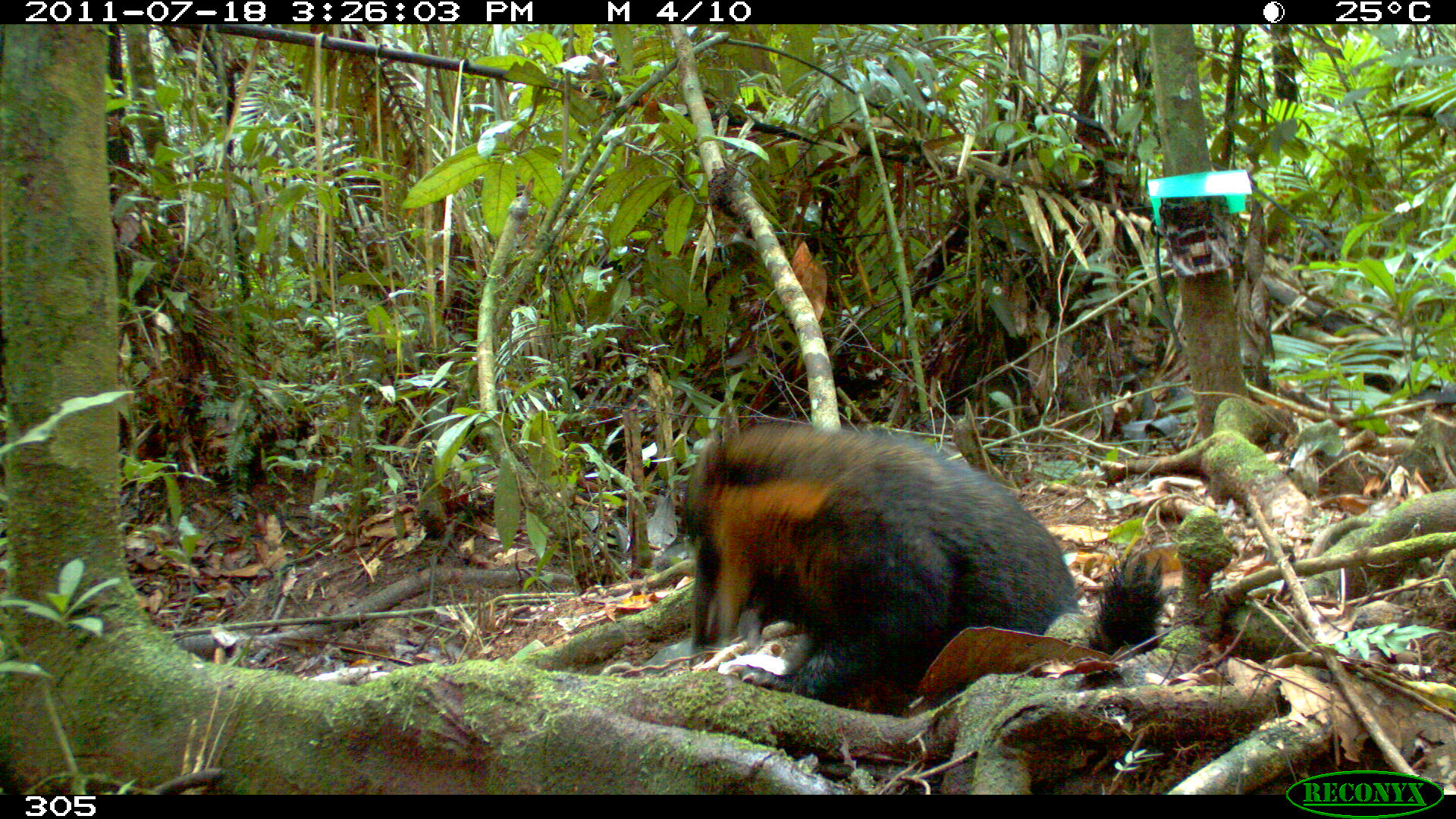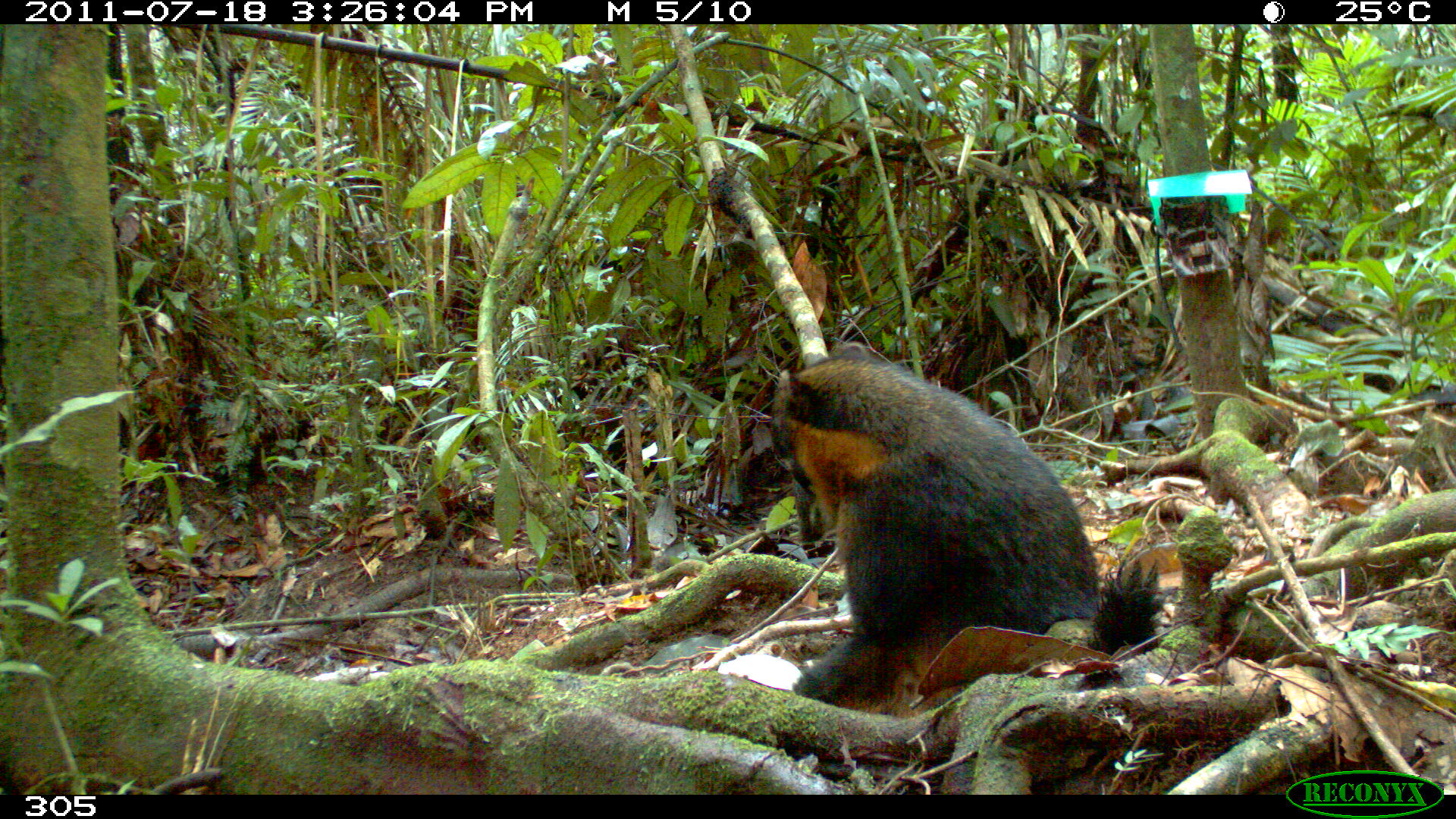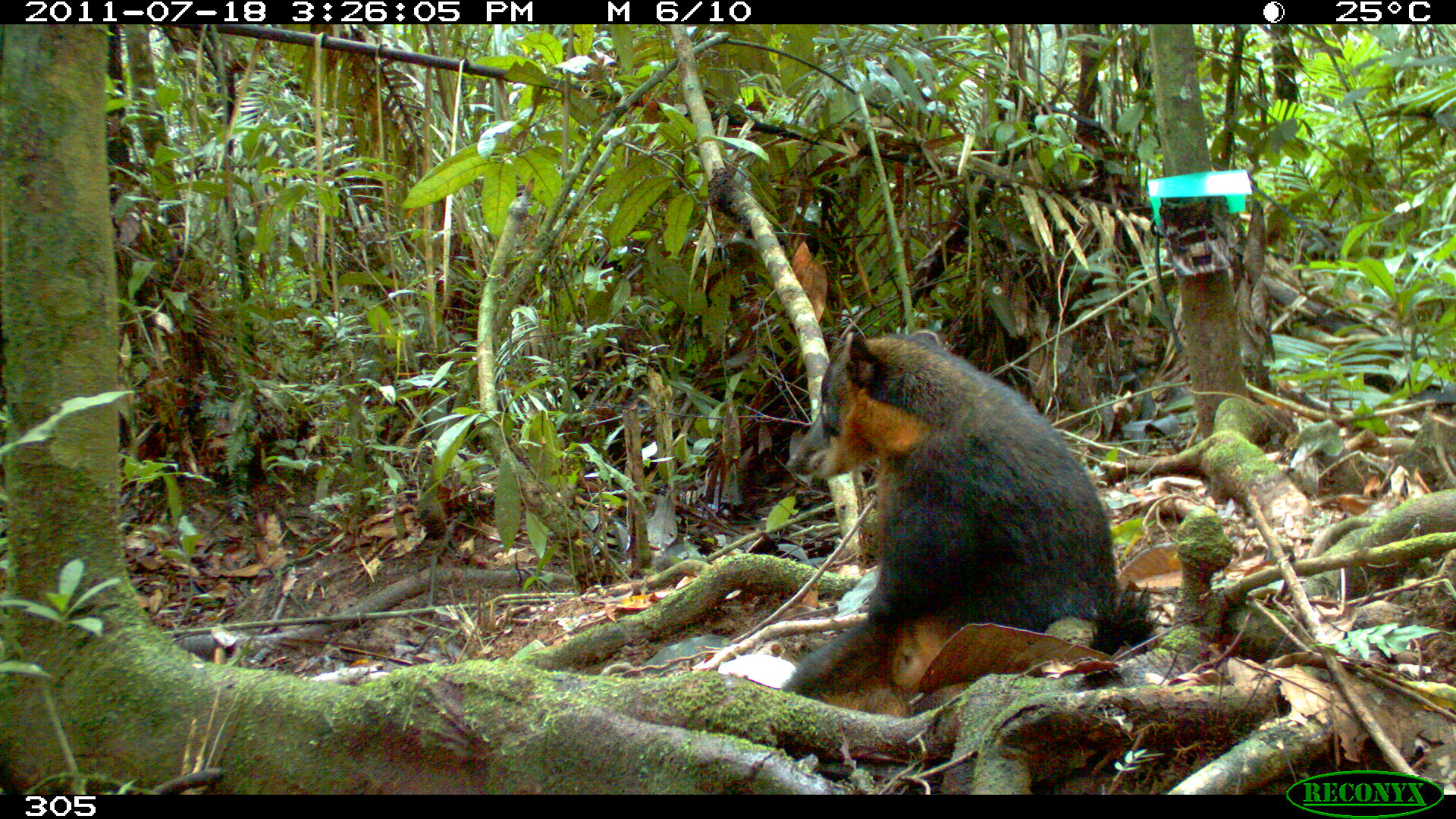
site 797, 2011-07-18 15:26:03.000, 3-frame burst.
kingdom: Animalia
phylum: Chordata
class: Mammalia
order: Carnivora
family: Procyonidae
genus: Nasua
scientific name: Nasua nasua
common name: south american coati